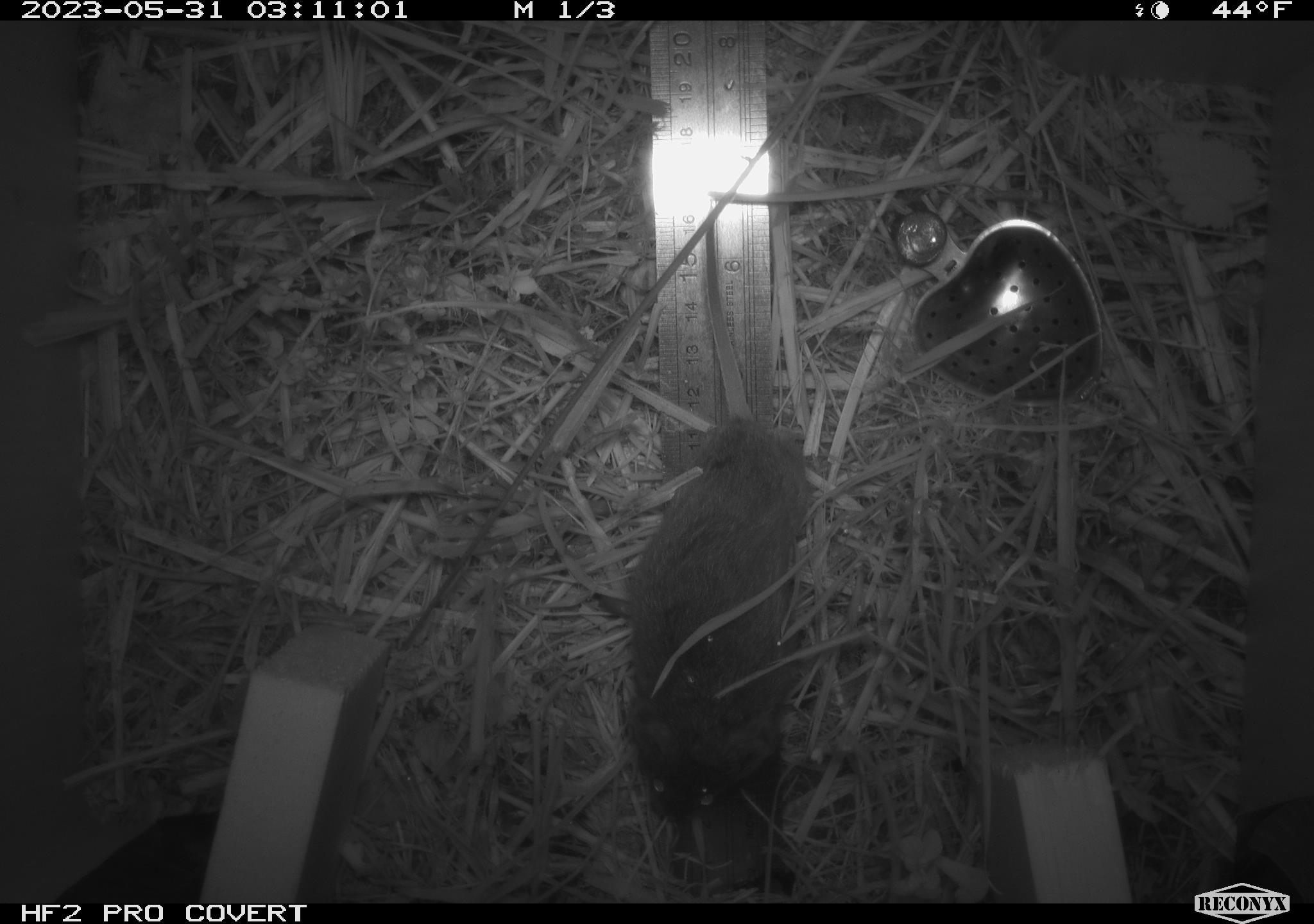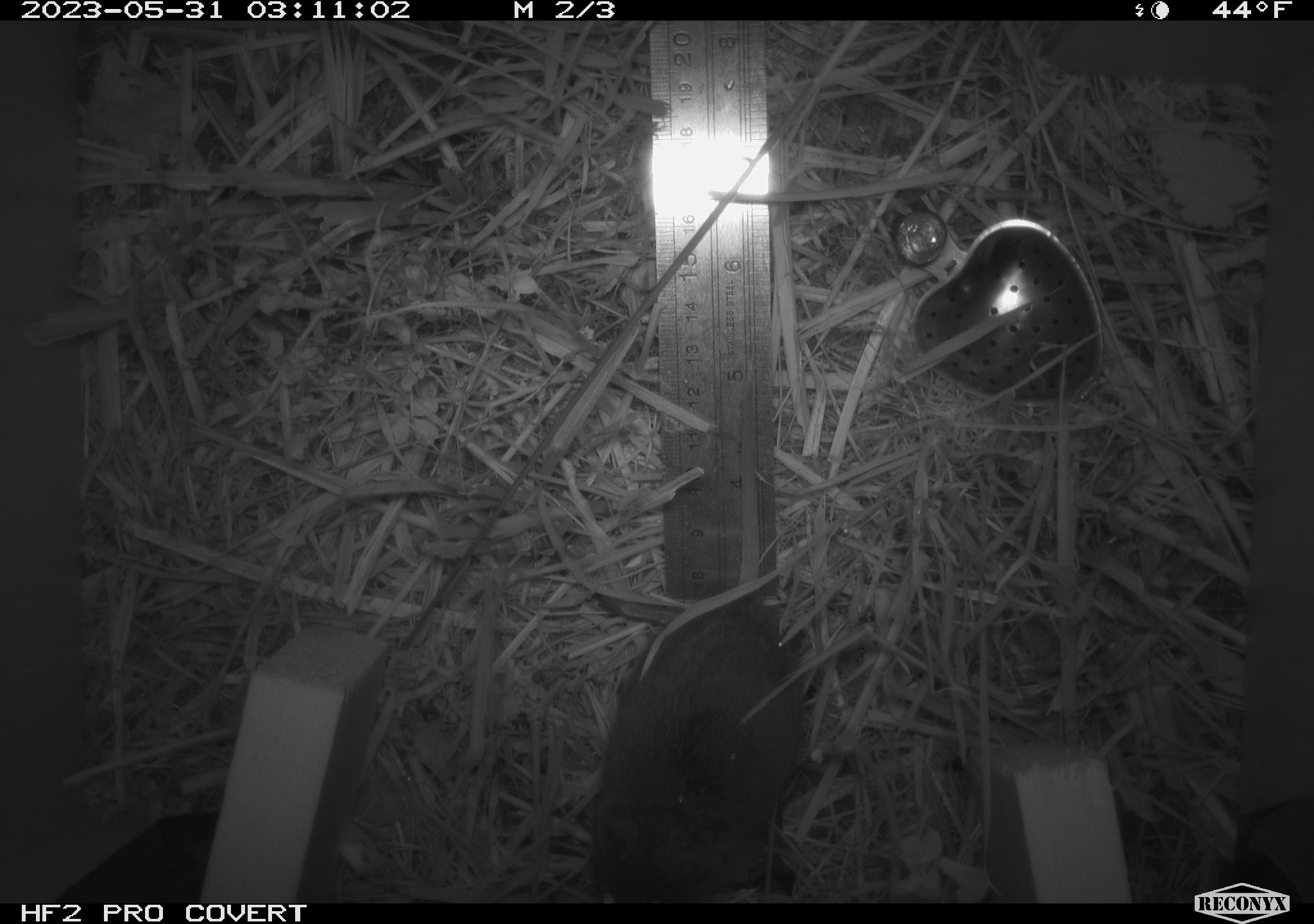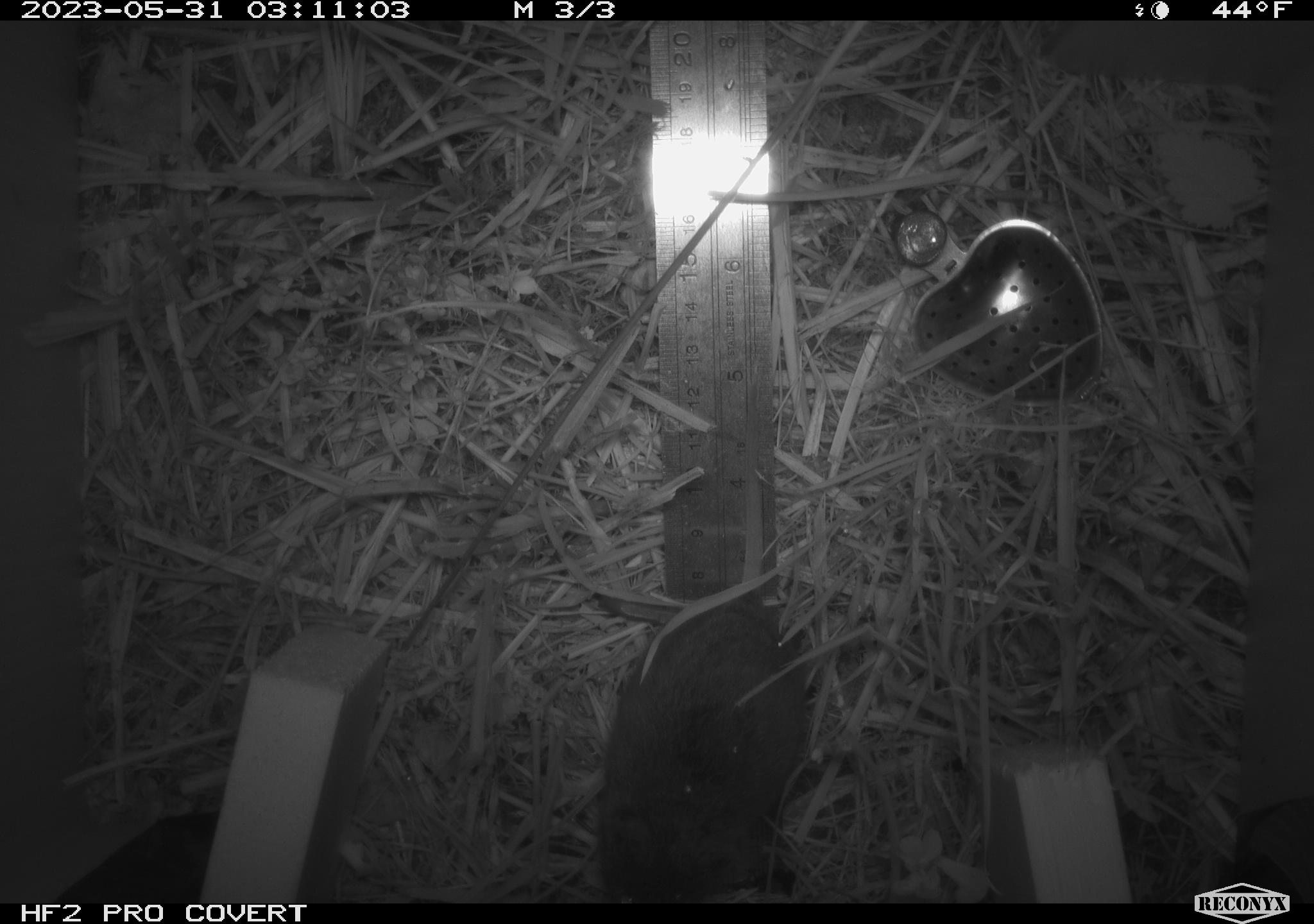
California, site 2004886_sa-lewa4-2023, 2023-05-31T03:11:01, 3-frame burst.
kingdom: Animalia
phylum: Chordata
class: Mammalia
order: Rodentia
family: Cricetidae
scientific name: Cricetidae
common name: hamsters, voles, lemmings, and allies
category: cricetidae family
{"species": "cricetidae family (hamsters, voles, lemmings, and allies) (Cricetidae)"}